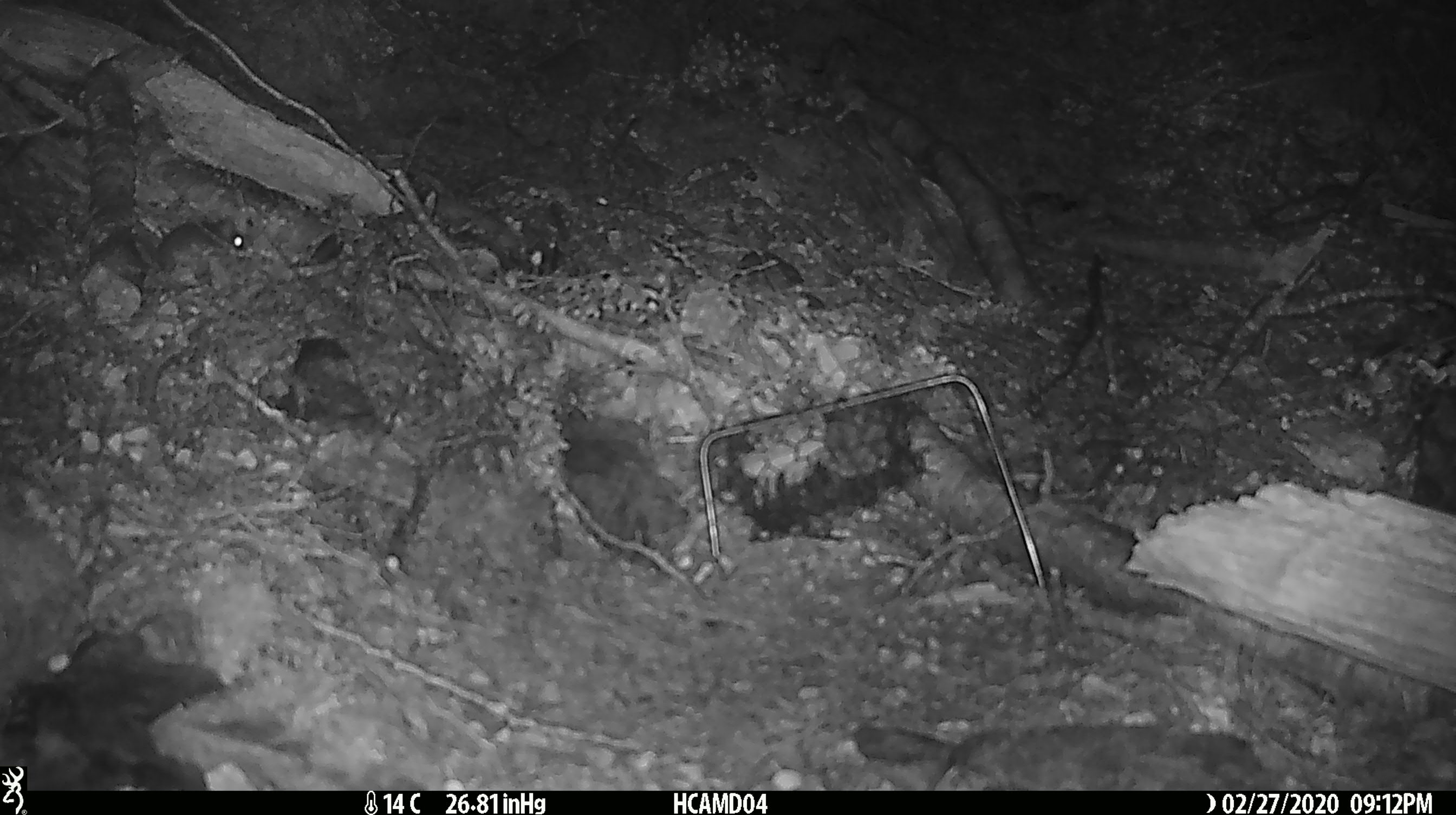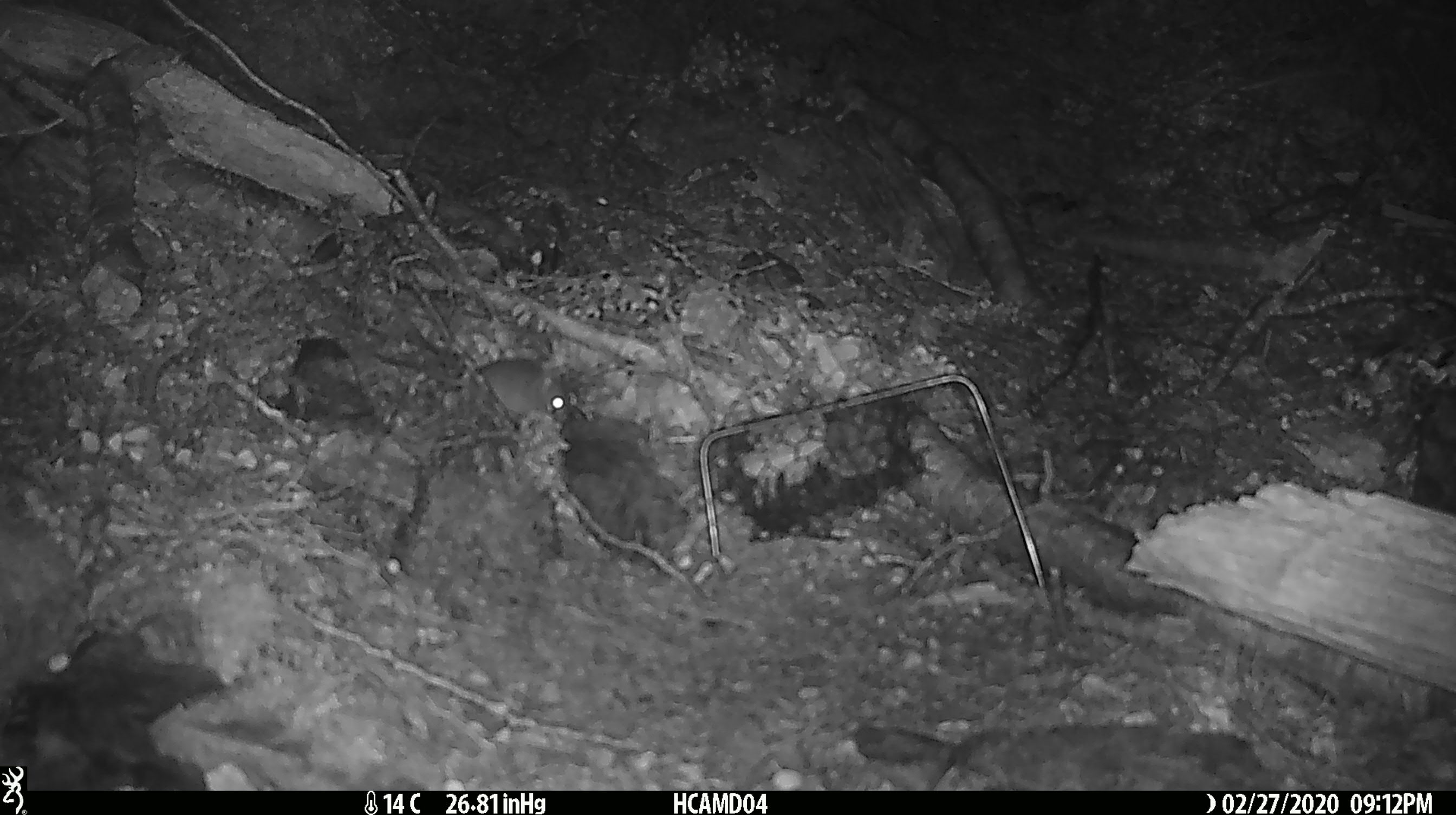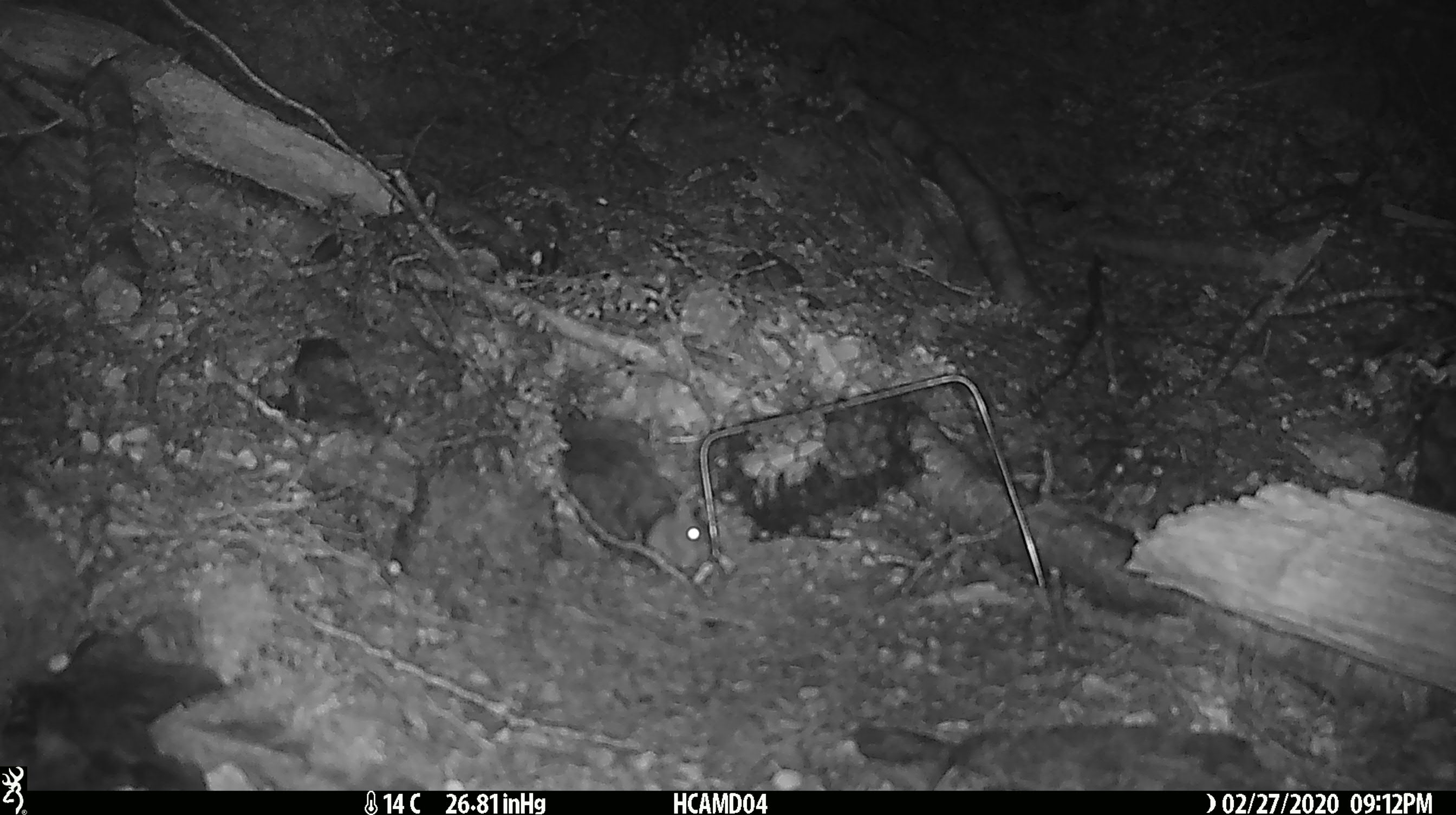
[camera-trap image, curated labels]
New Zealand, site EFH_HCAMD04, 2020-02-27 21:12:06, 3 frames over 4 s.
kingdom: Animalia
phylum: Chordata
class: Mammalia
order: Rodentia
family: Muridae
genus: Mus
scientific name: Mus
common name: mouse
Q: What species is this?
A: Mouse (Mus).